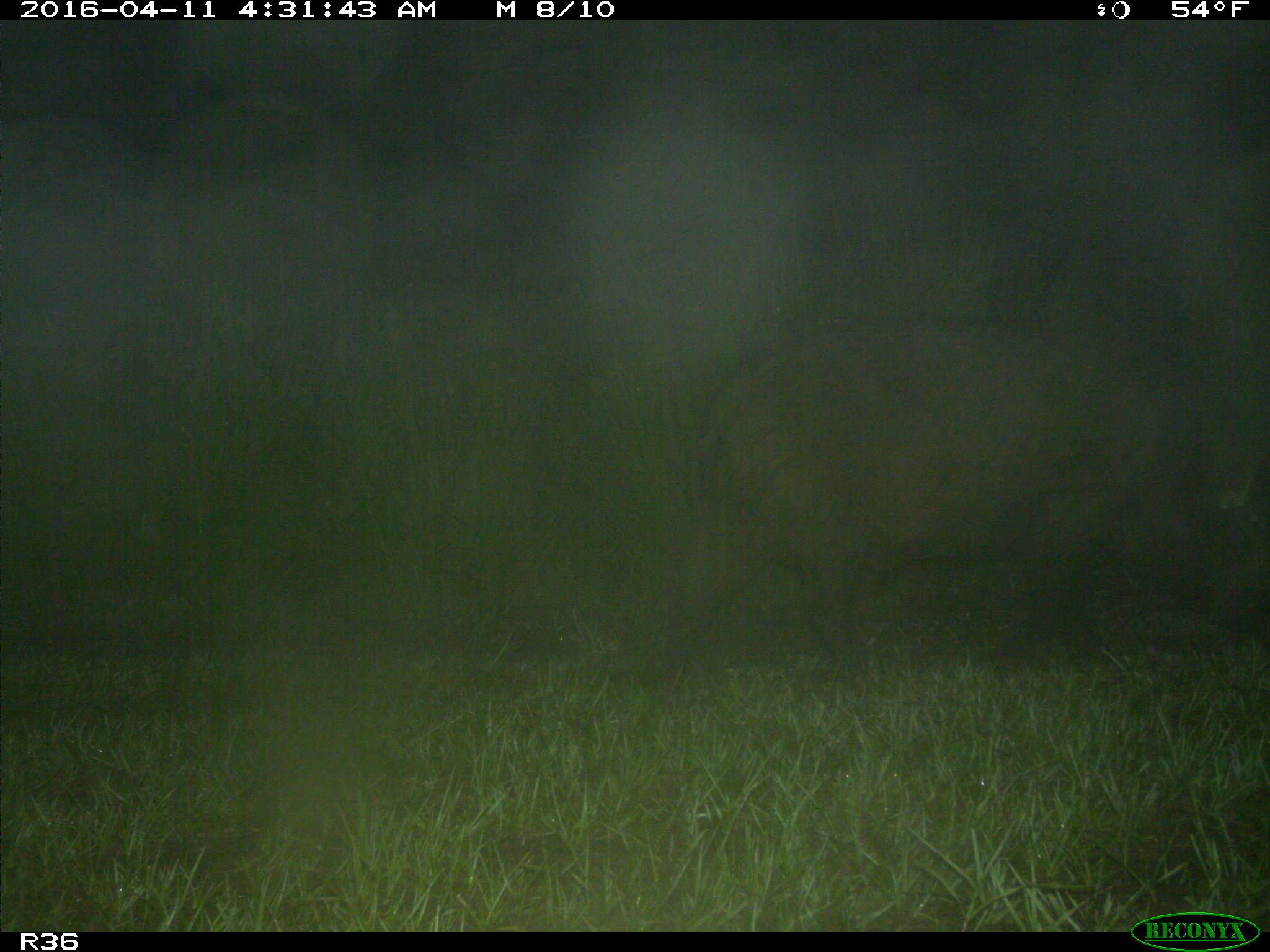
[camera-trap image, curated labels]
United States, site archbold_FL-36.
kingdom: Animalia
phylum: Chordata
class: Mammalia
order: Artiodactyla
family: Suidae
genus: Sus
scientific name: Sus scrofa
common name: wild boar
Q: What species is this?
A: Sus scrofa (wild boar).